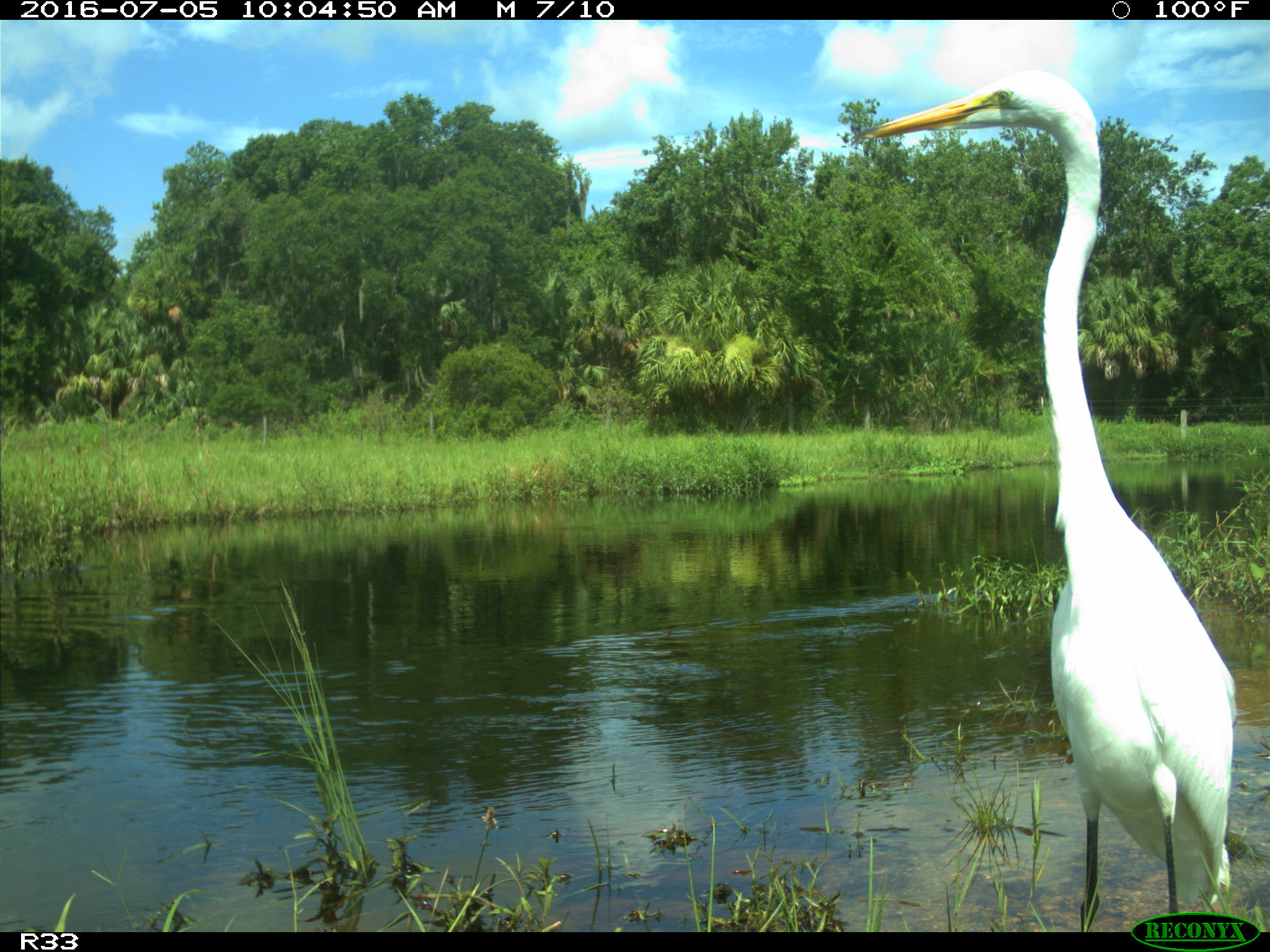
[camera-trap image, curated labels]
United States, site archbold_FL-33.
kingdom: Animalia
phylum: Chordata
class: Aves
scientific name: Aves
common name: birds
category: unidentified bird